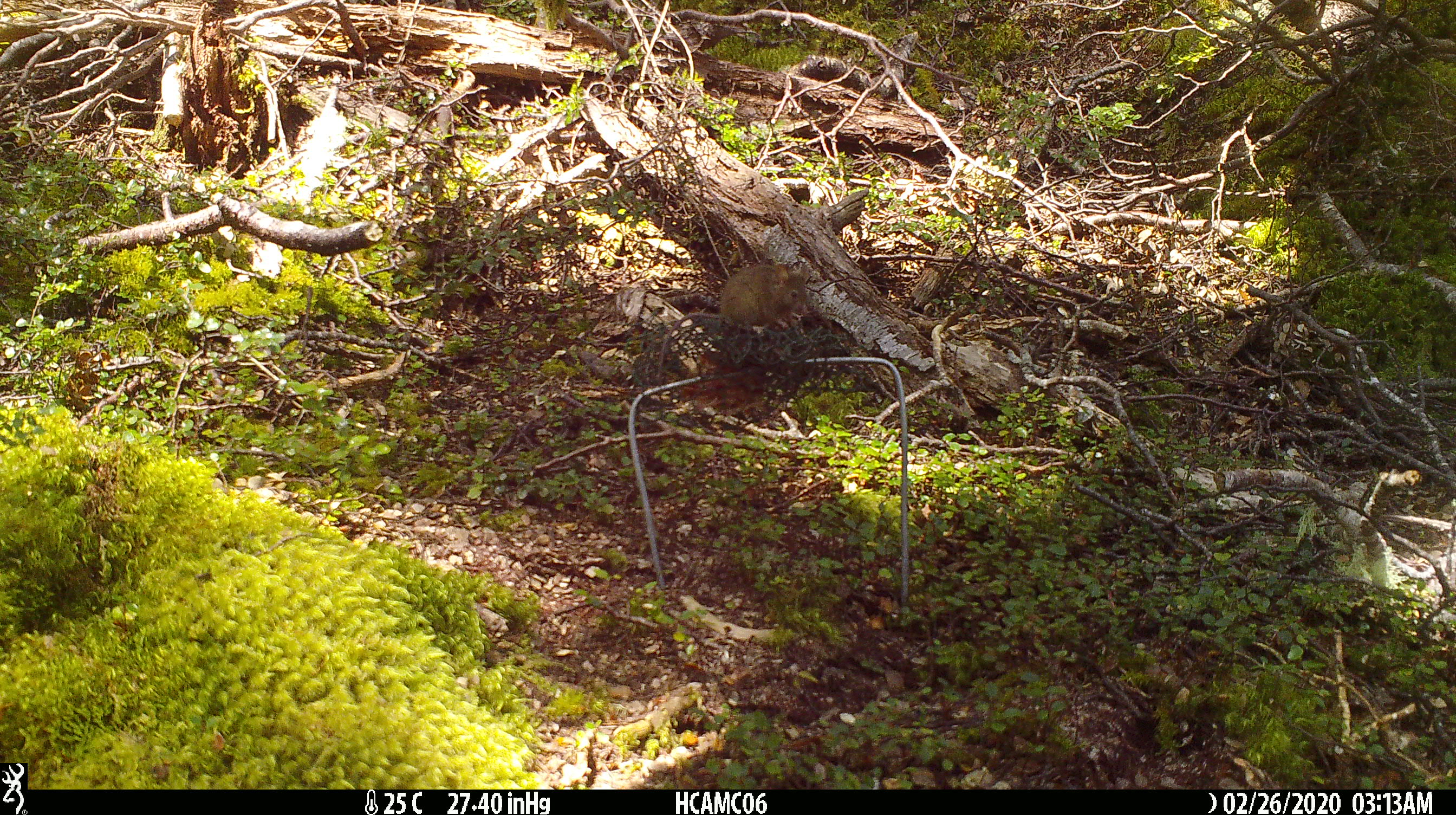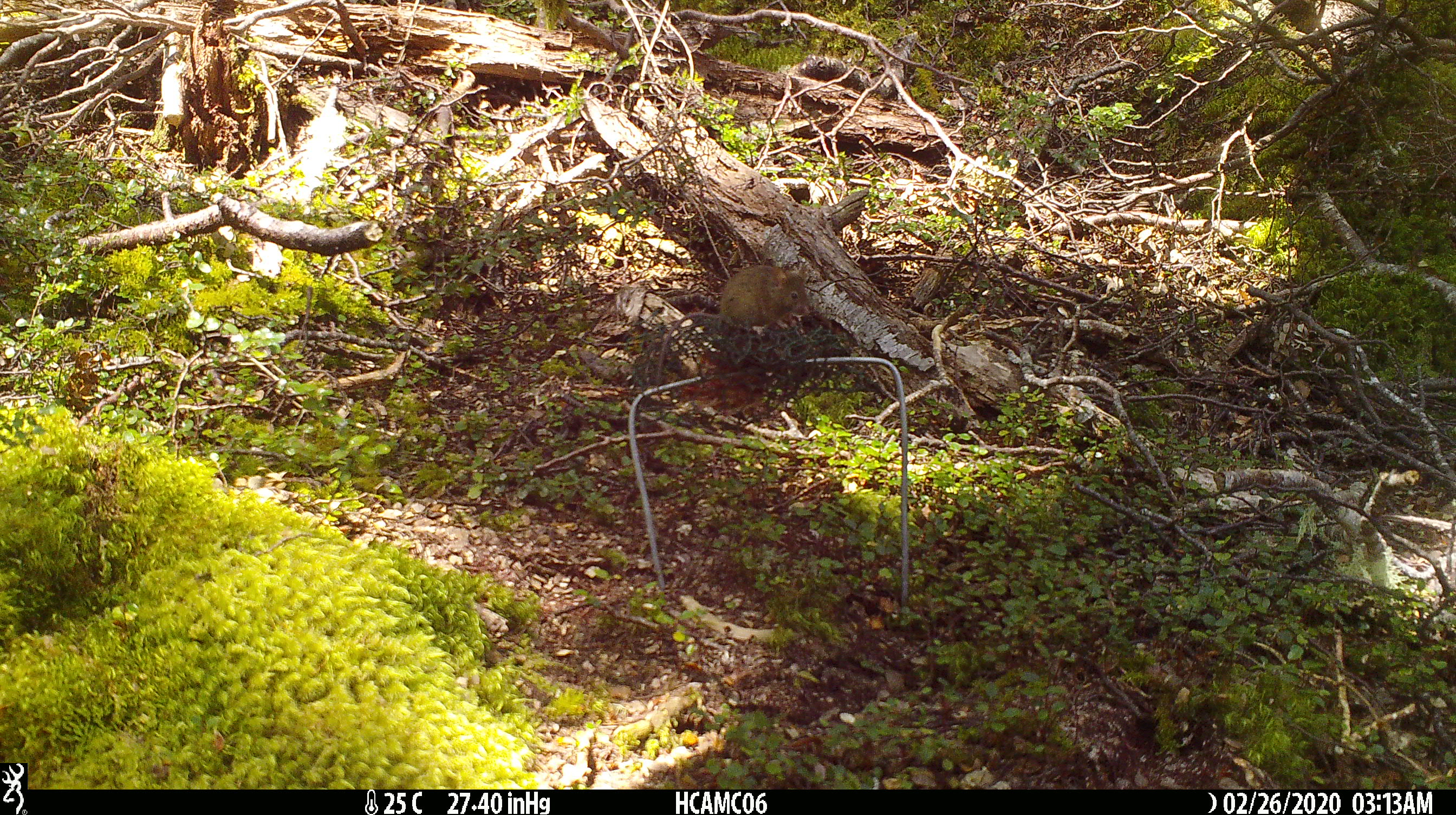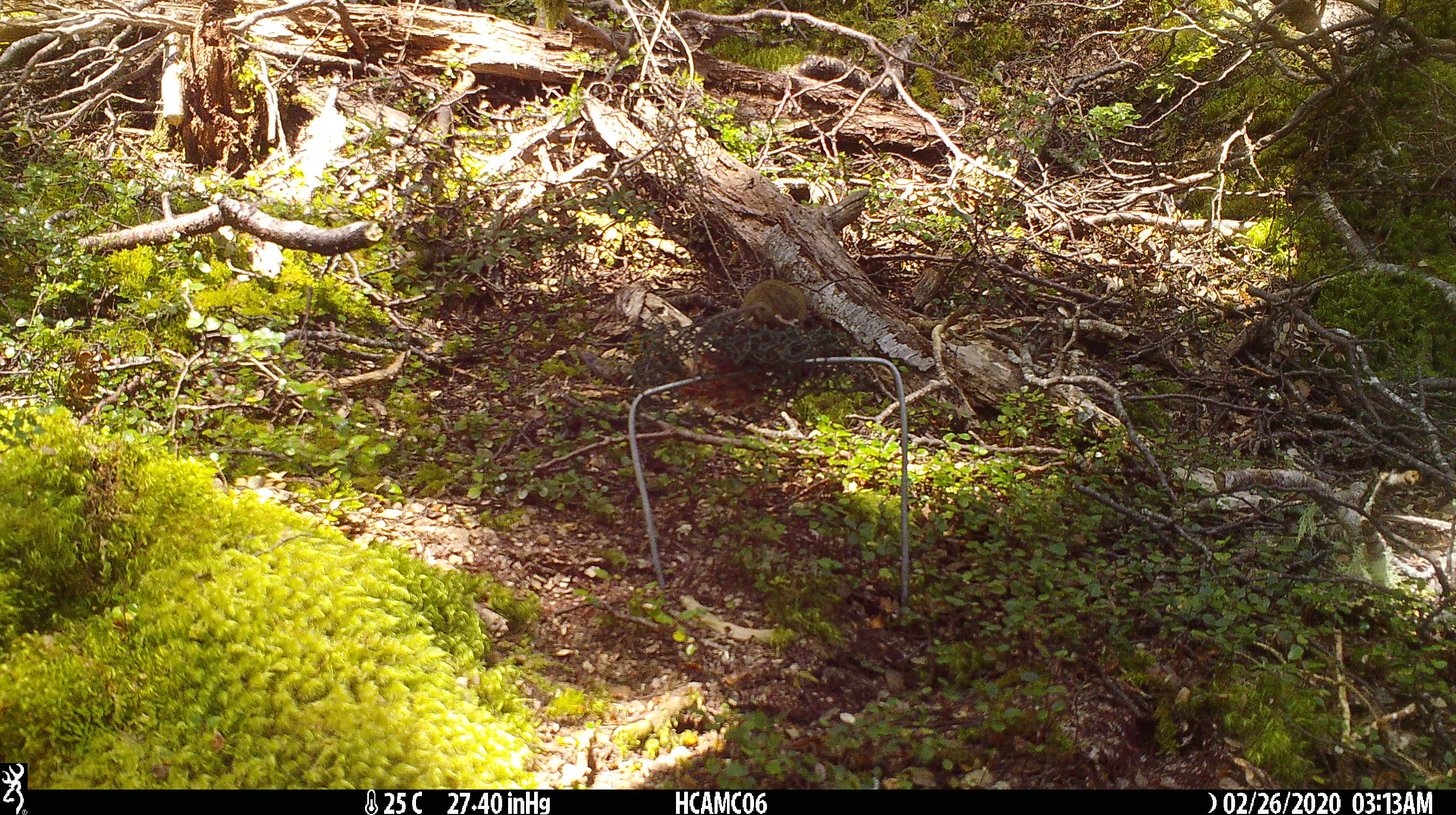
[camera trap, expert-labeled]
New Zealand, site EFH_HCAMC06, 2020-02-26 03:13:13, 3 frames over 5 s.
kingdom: Animalia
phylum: Chordata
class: Mammalia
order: Rodentia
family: Muridae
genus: Mus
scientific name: Mus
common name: mouse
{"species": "mouse (Mus)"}